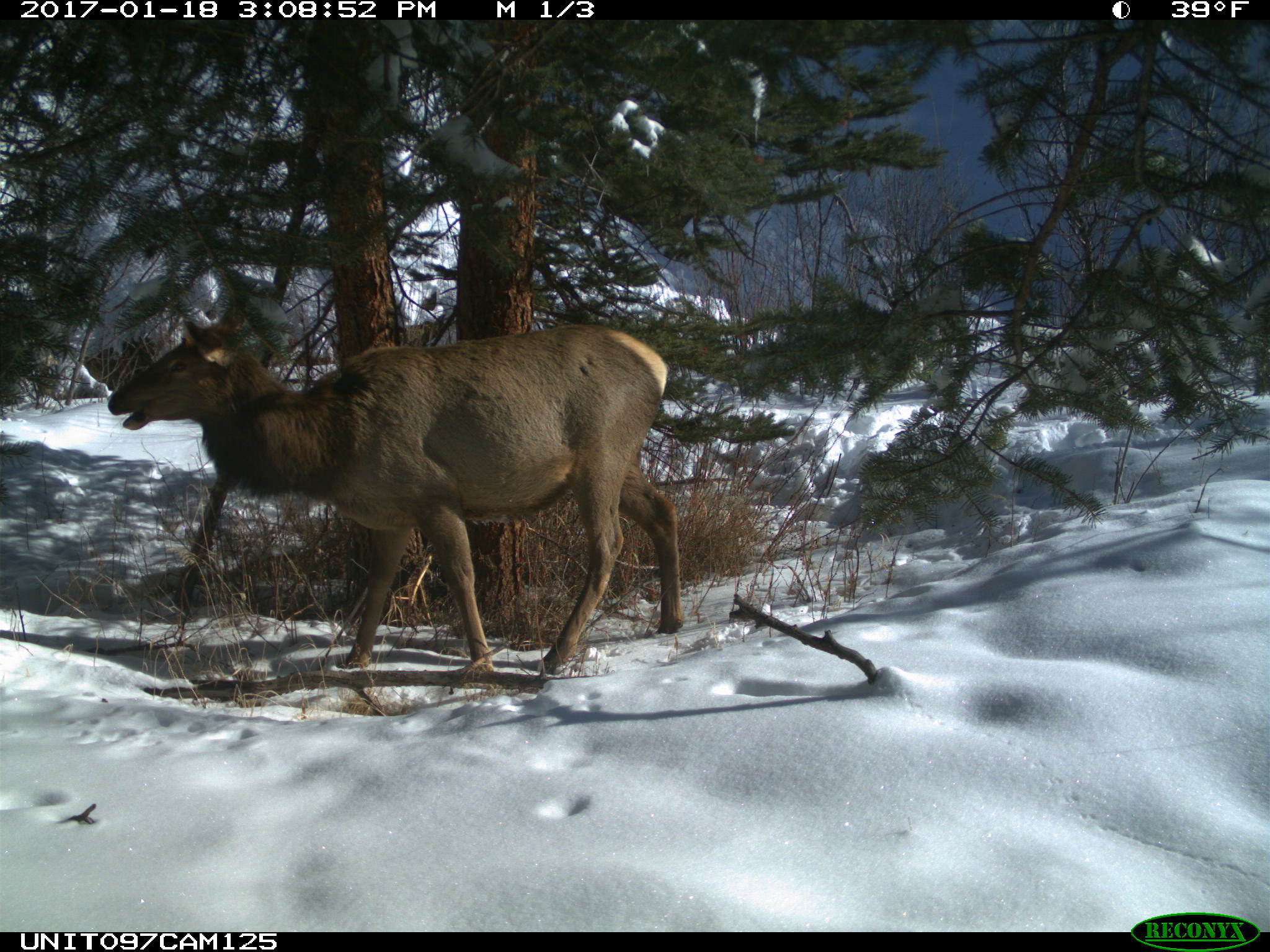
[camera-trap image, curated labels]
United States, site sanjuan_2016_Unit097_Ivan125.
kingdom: Animalia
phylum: Chordata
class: Mammalia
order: Artiodactyla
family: Cervidae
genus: Cervus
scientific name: Cervus elaphus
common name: red deer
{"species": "Cervus elaphus (red deer)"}